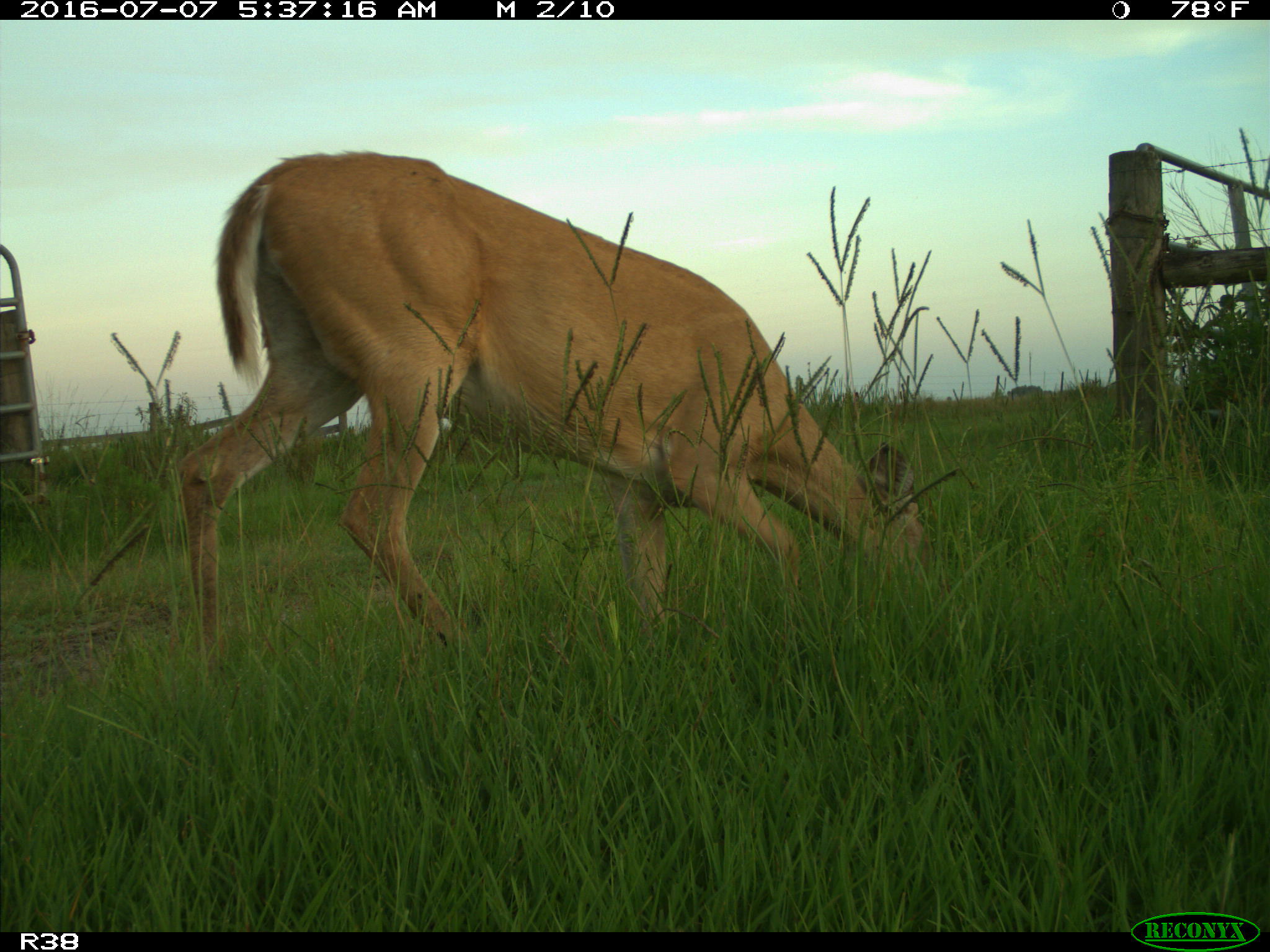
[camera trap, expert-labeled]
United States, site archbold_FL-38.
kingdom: Animalia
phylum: Chordata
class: Mammalia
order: Artiodactyla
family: Cervidae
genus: Odocoileus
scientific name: Odocoileus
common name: deer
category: unidentified deer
Unidentified deer (deer) (Odocoileus).